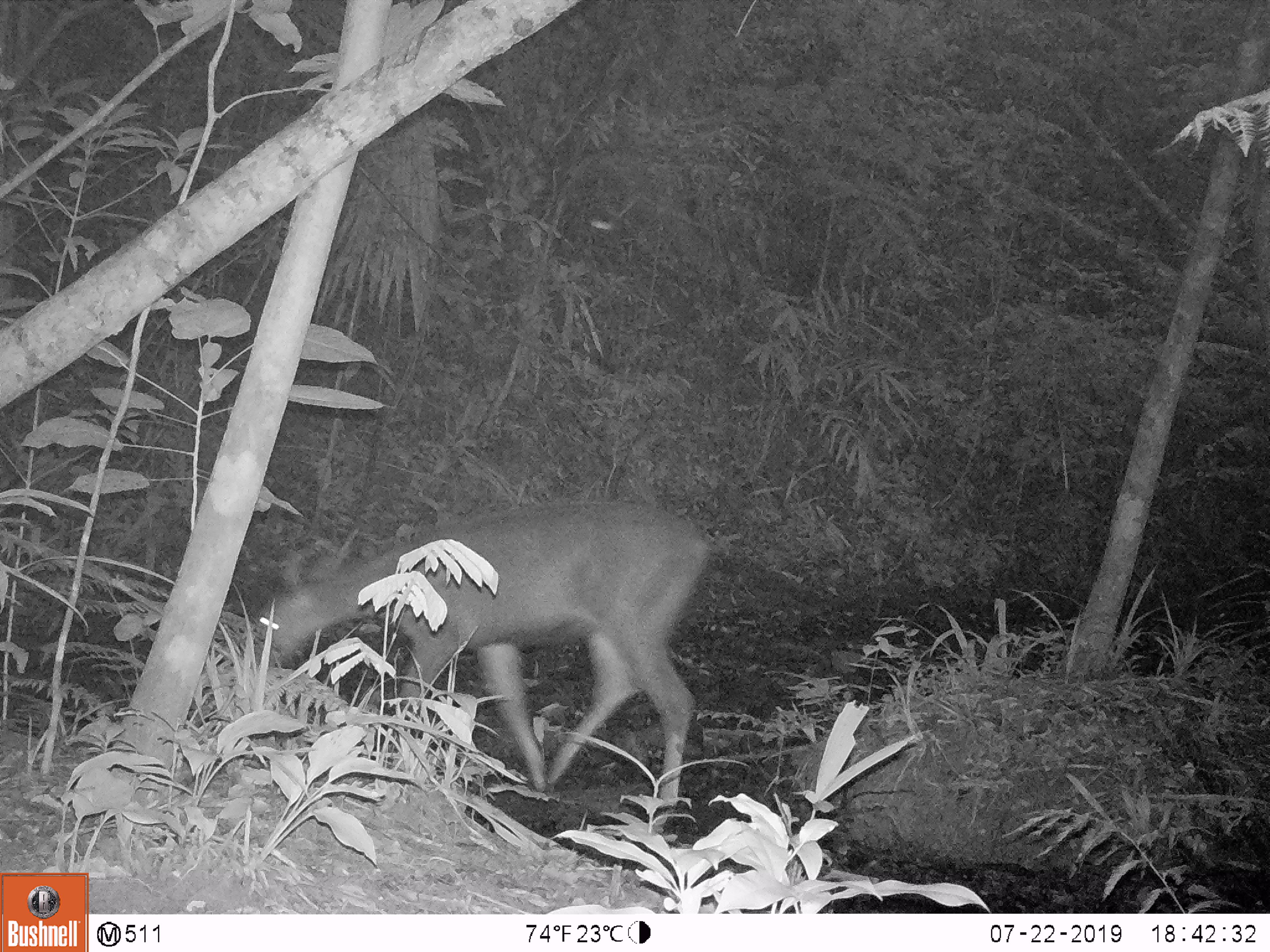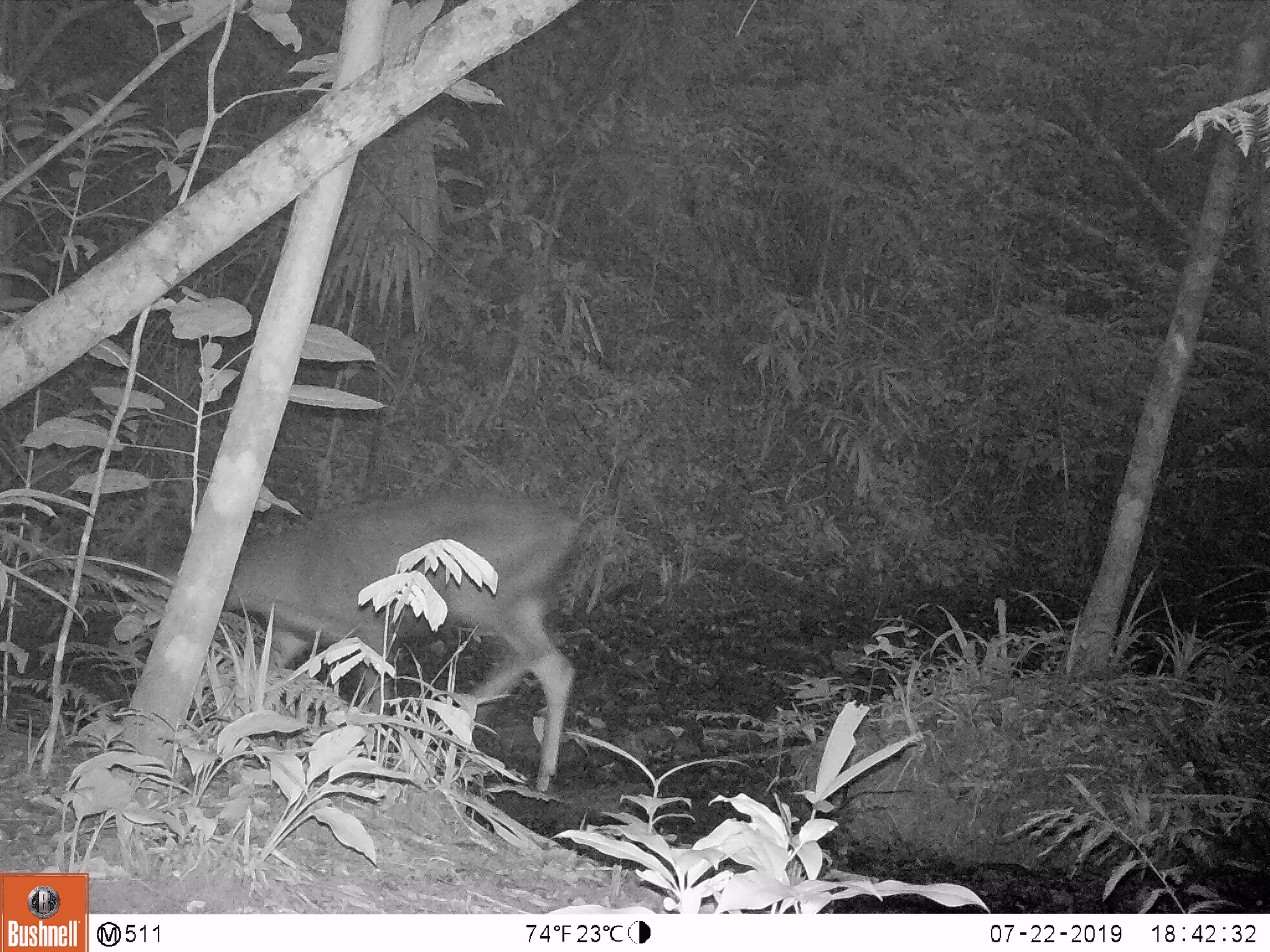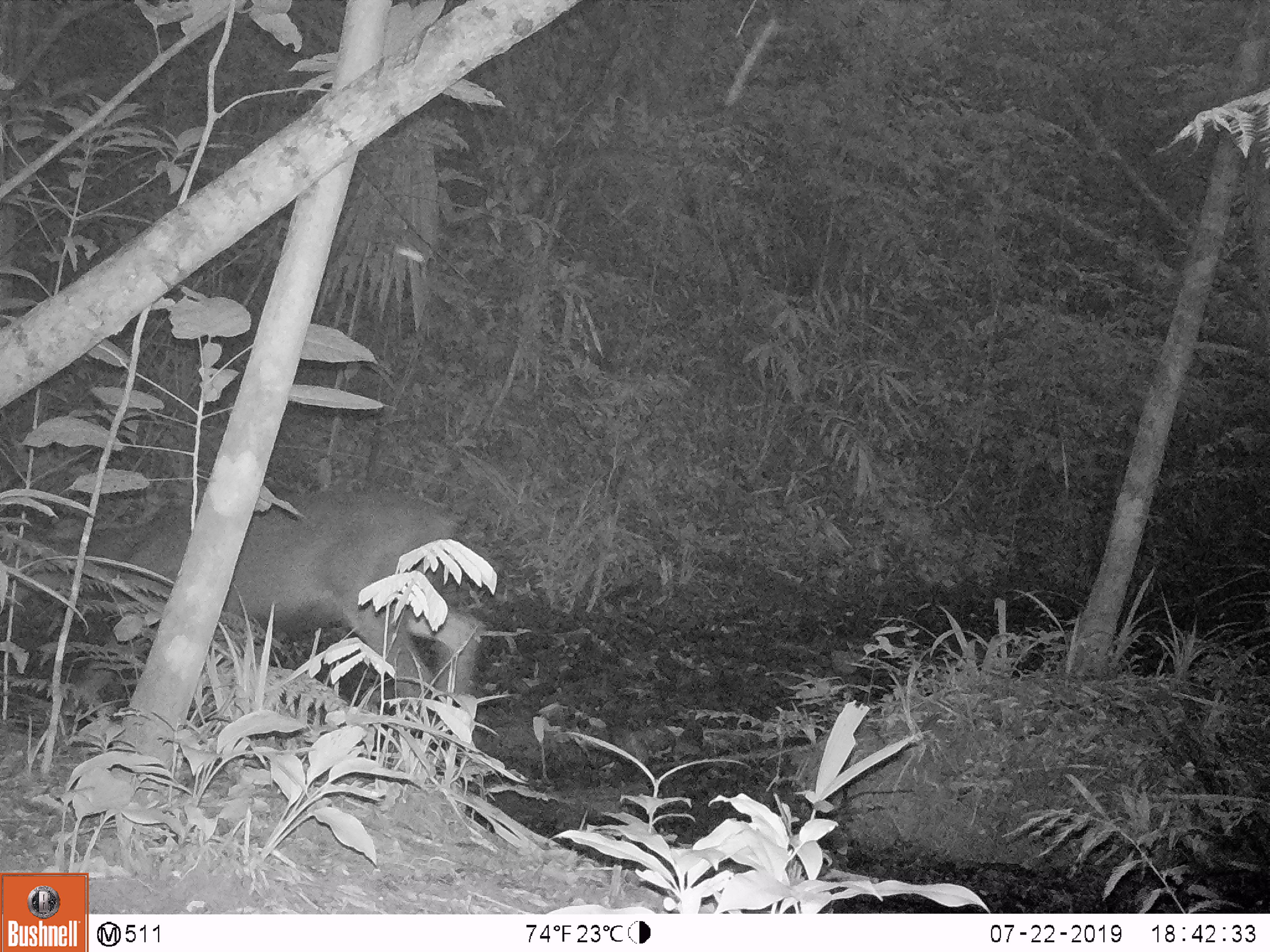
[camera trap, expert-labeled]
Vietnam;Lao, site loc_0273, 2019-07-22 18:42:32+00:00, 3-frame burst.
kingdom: Animalia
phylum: Chordata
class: Mammalia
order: Artiodactyla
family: Cervidae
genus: Rusa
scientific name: Rusa unicolor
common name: sambar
Sambar (Rusa unicolor). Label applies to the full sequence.